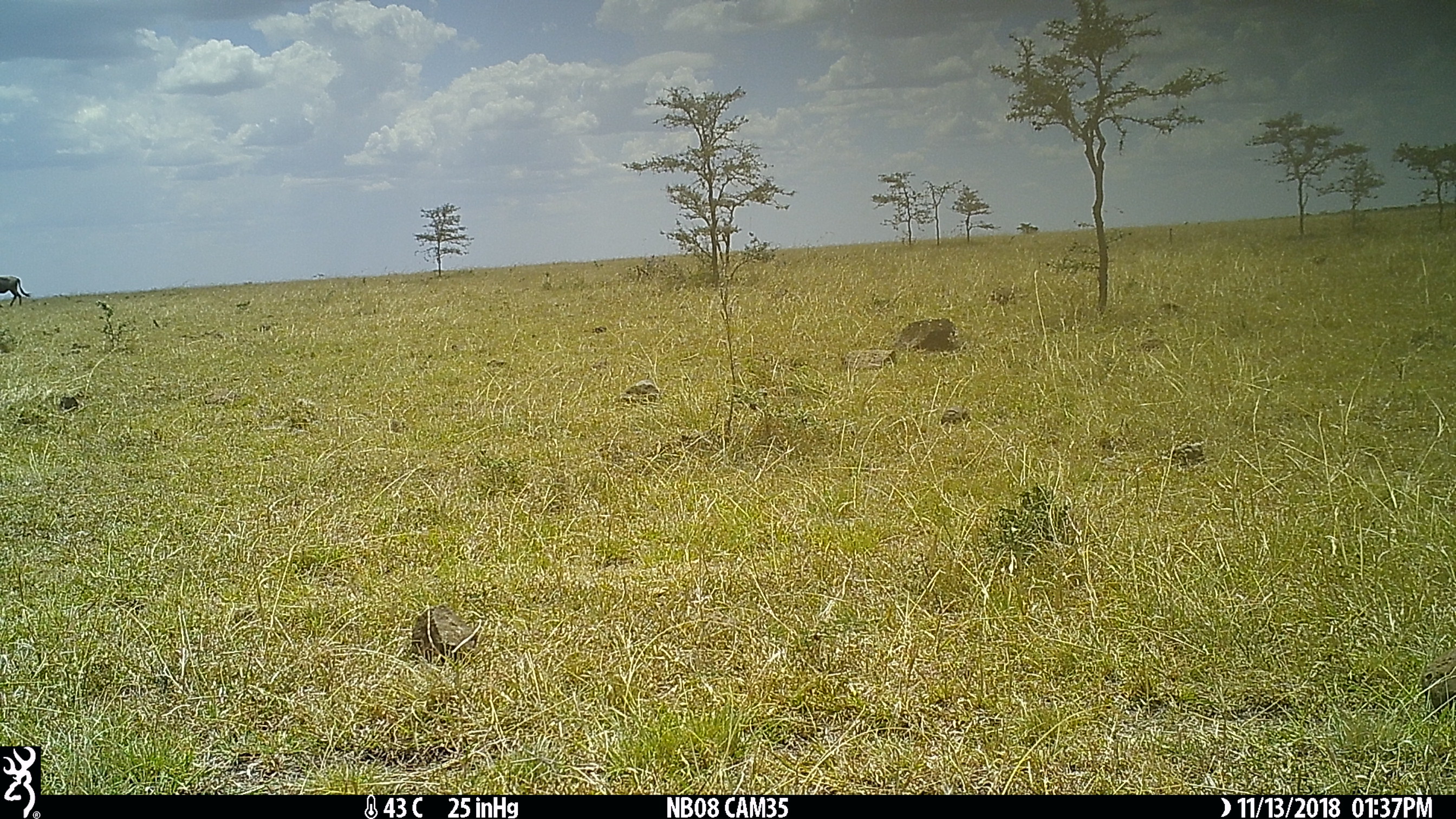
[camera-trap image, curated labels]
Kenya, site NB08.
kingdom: Animalia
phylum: Chordata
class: Mammalia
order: Artiodactyla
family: Bovidae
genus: Connochaetes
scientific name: Connochaetes taurinus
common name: blue wildebeest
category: wildebeest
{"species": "wildebeest (blue wildebeest) (Connochaetes taurinus)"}